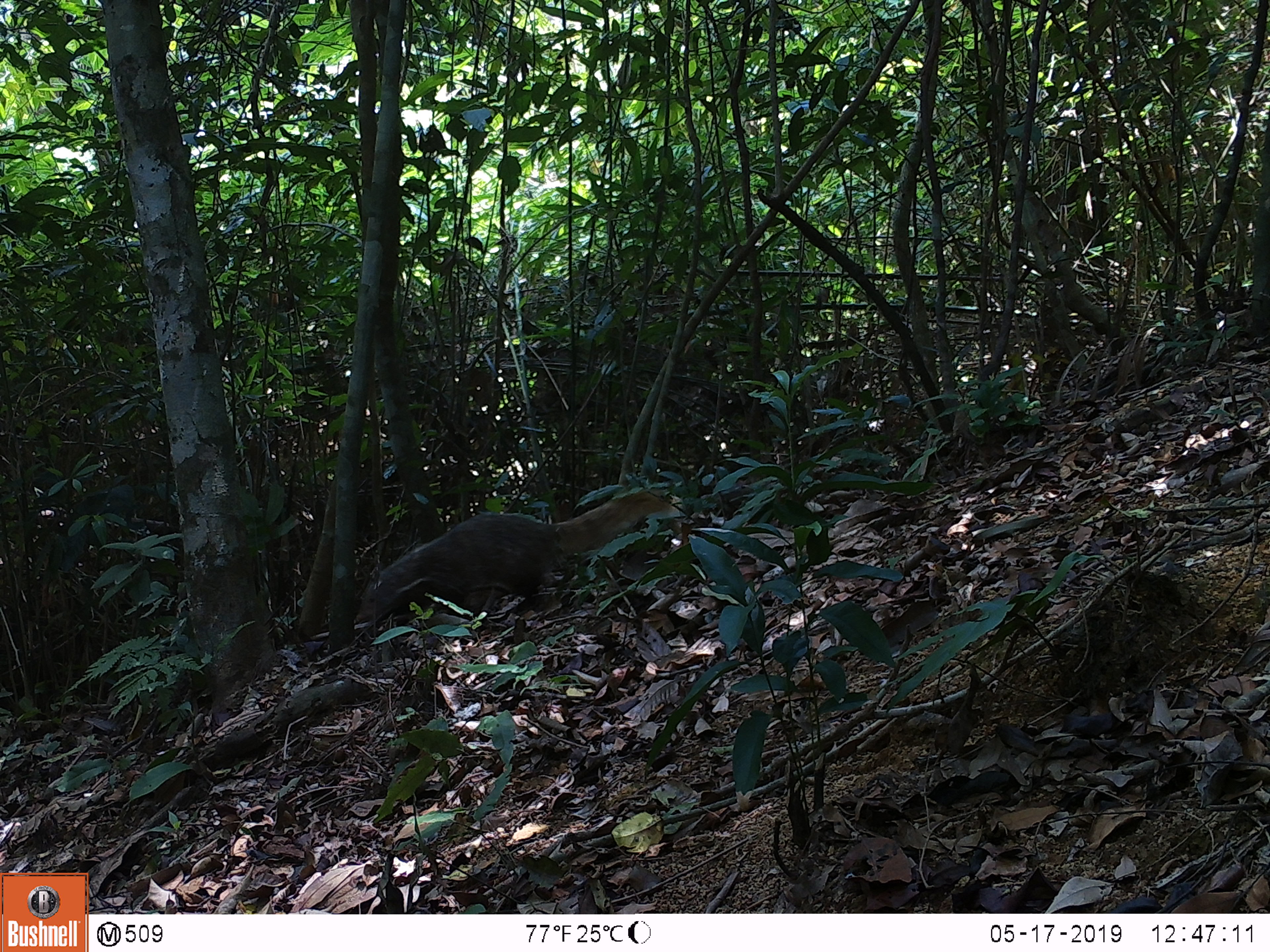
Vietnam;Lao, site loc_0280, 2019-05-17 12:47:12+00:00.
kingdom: Animalia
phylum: Chordata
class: Mammalia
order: Carnivora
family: Herpestidae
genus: Urva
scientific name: Urva urva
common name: crab-eating mongoose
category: crab eating mongoose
Crab eating mongoose (crab-eating mongoose) (Urva urva). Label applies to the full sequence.